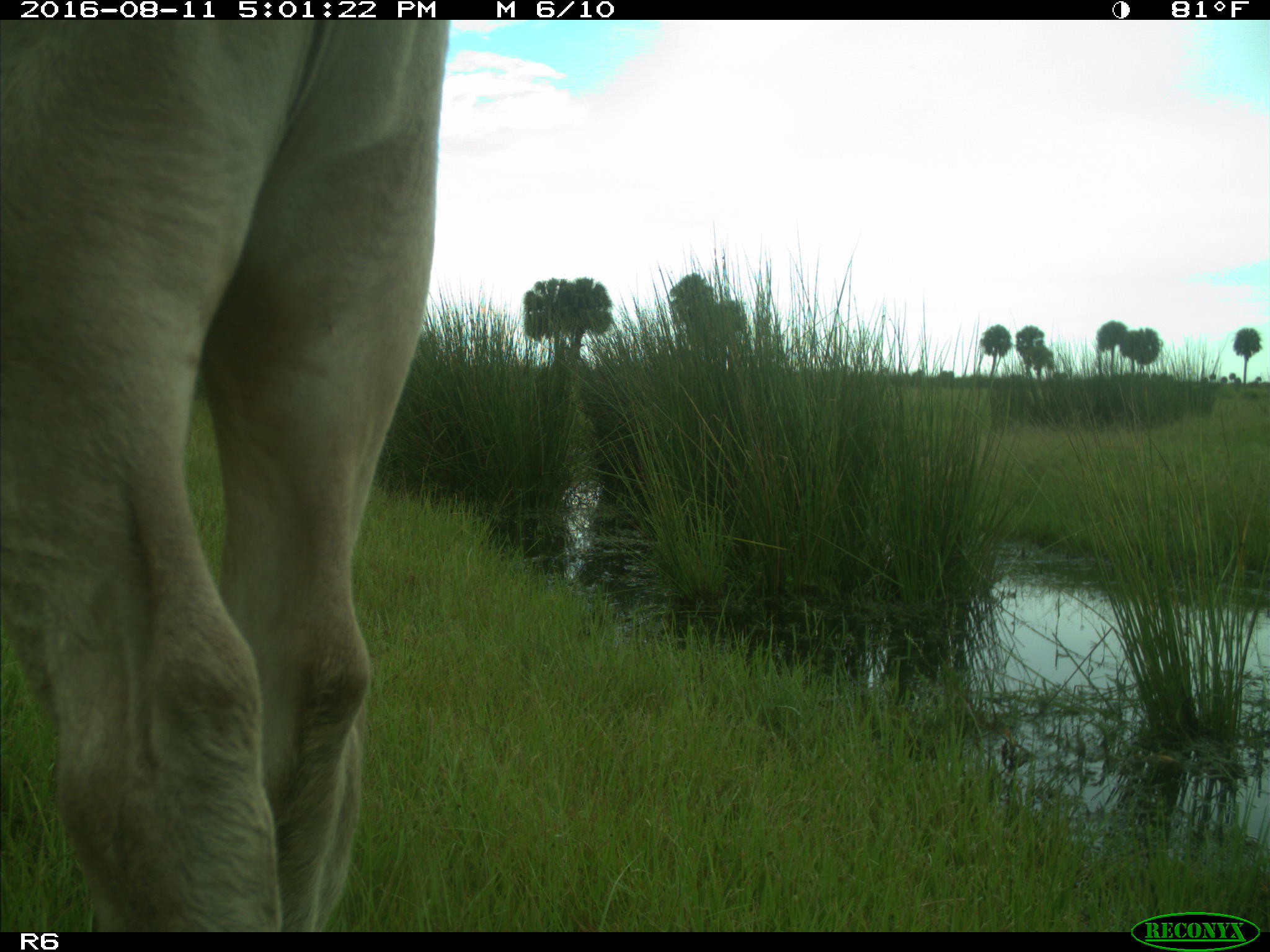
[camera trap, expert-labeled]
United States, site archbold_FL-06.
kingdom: Animalia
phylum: Chordata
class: Mammalia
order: Artiodactyla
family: Bovidae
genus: Bos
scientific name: Bos taurus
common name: domestic cow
Bos taurus (domestic cow).